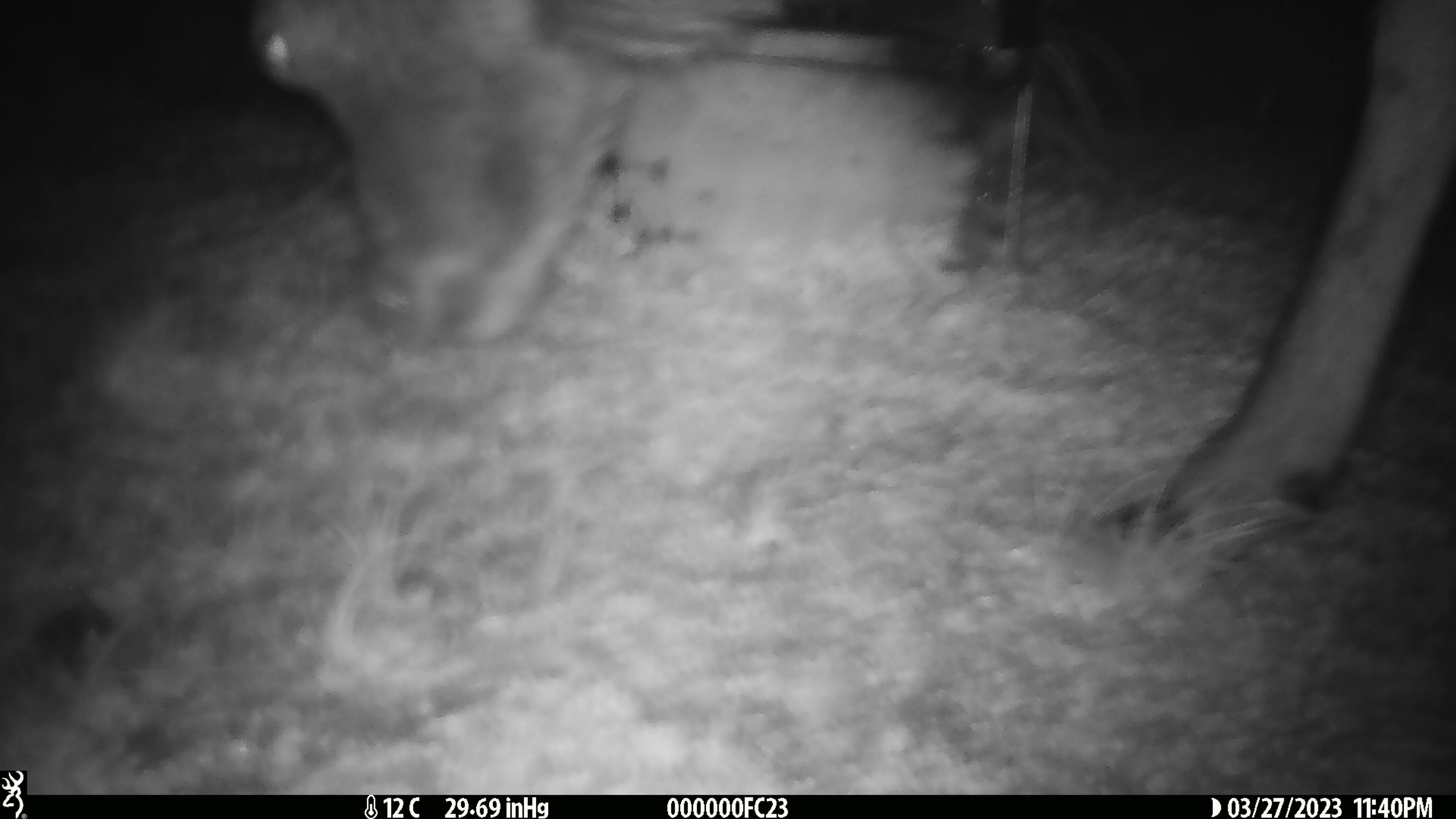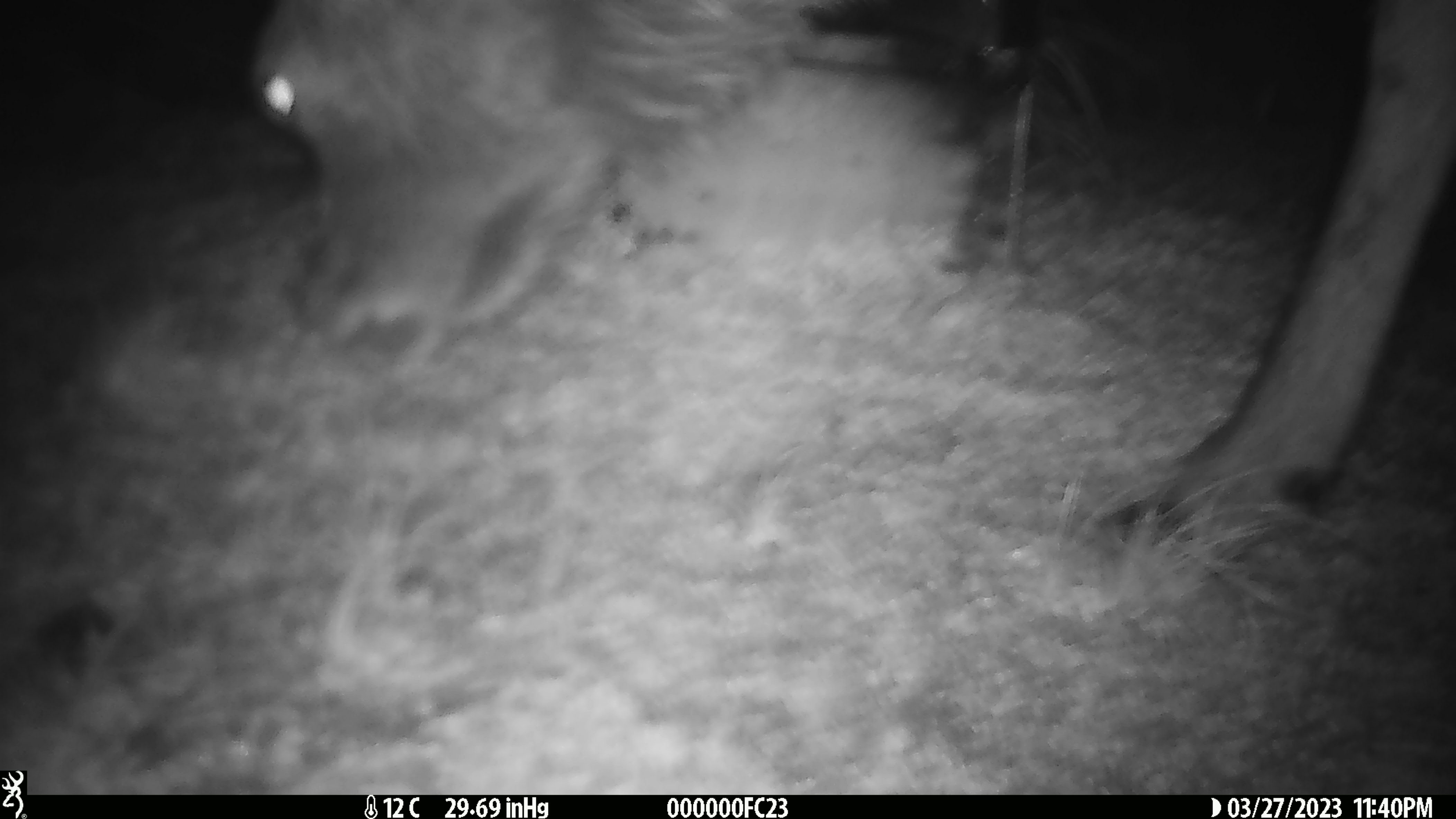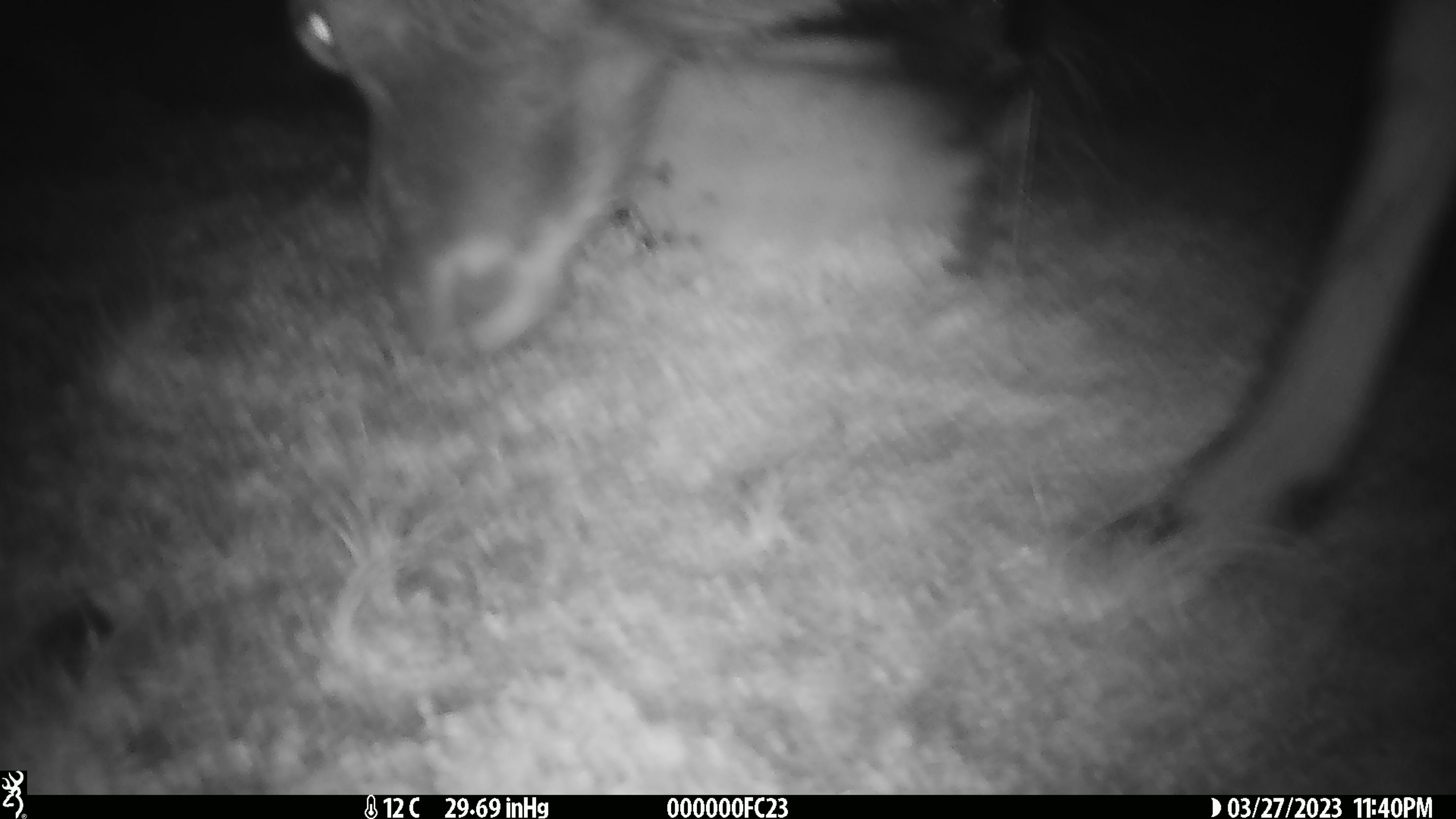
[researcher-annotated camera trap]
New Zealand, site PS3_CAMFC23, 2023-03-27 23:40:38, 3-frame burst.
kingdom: Animalia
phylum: Chordata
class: Mammalia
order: Artiodactyla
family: Cervidae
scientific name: Cervidae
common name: deer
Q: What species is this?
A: Deer (Cervidae).